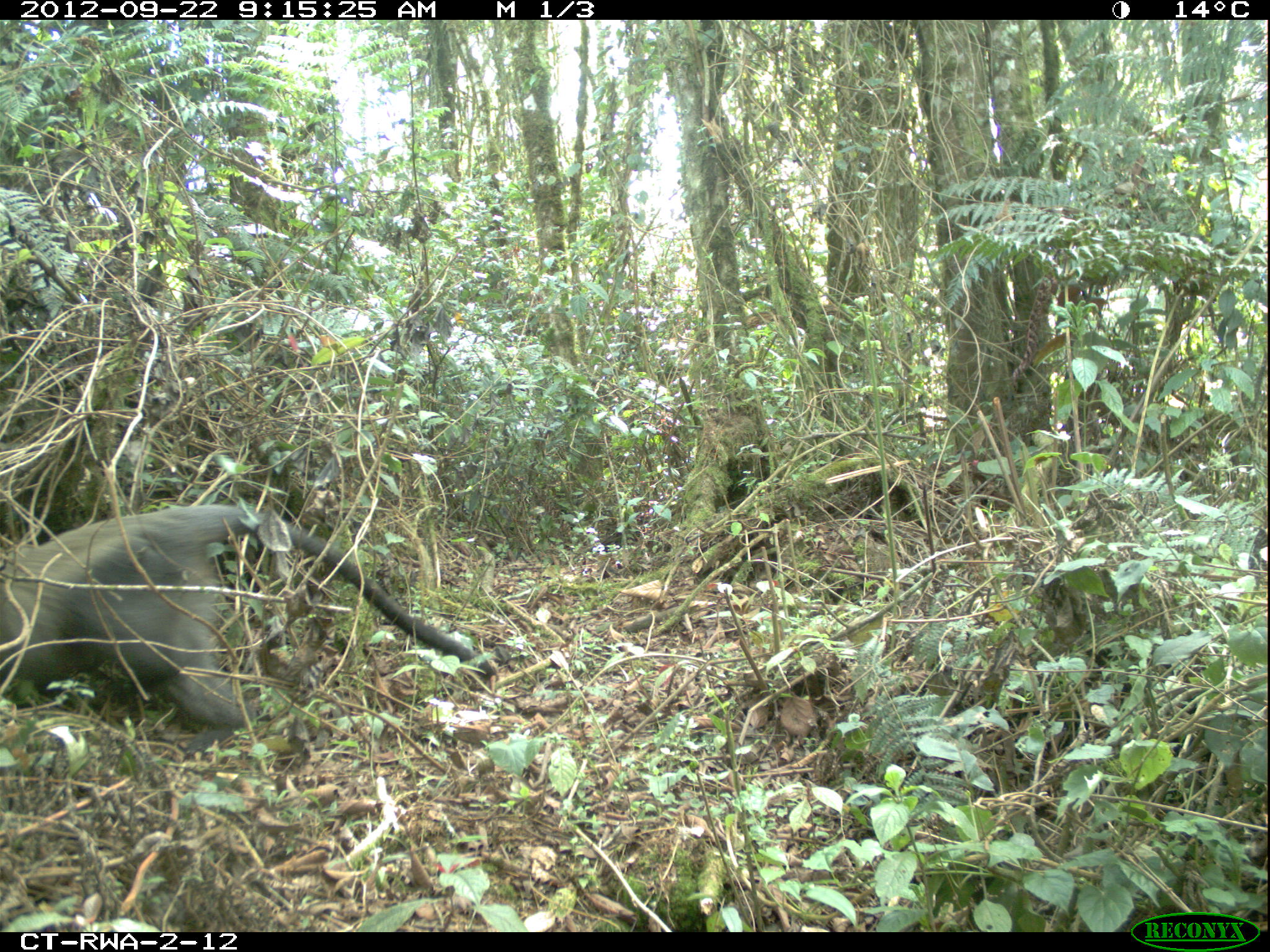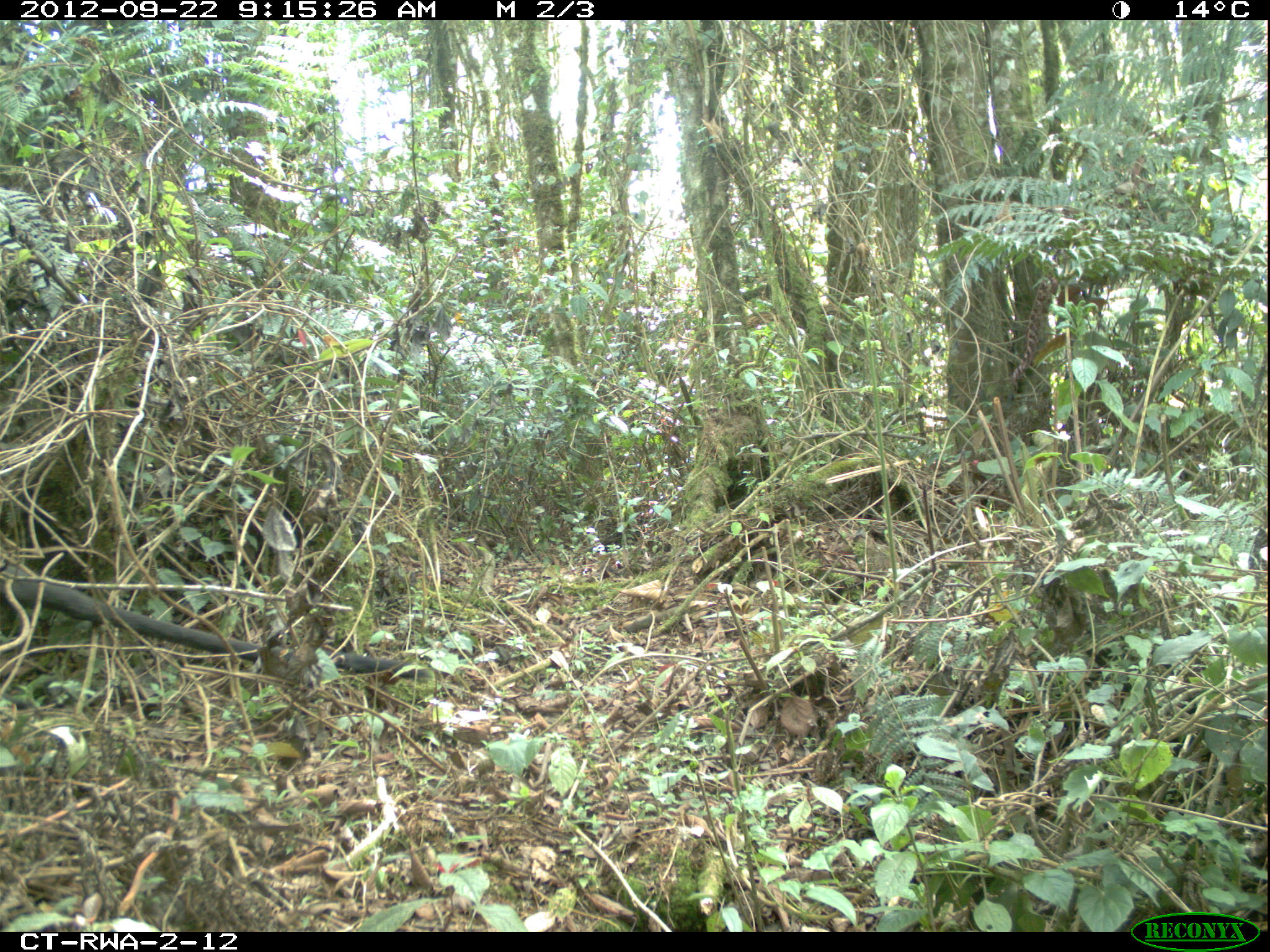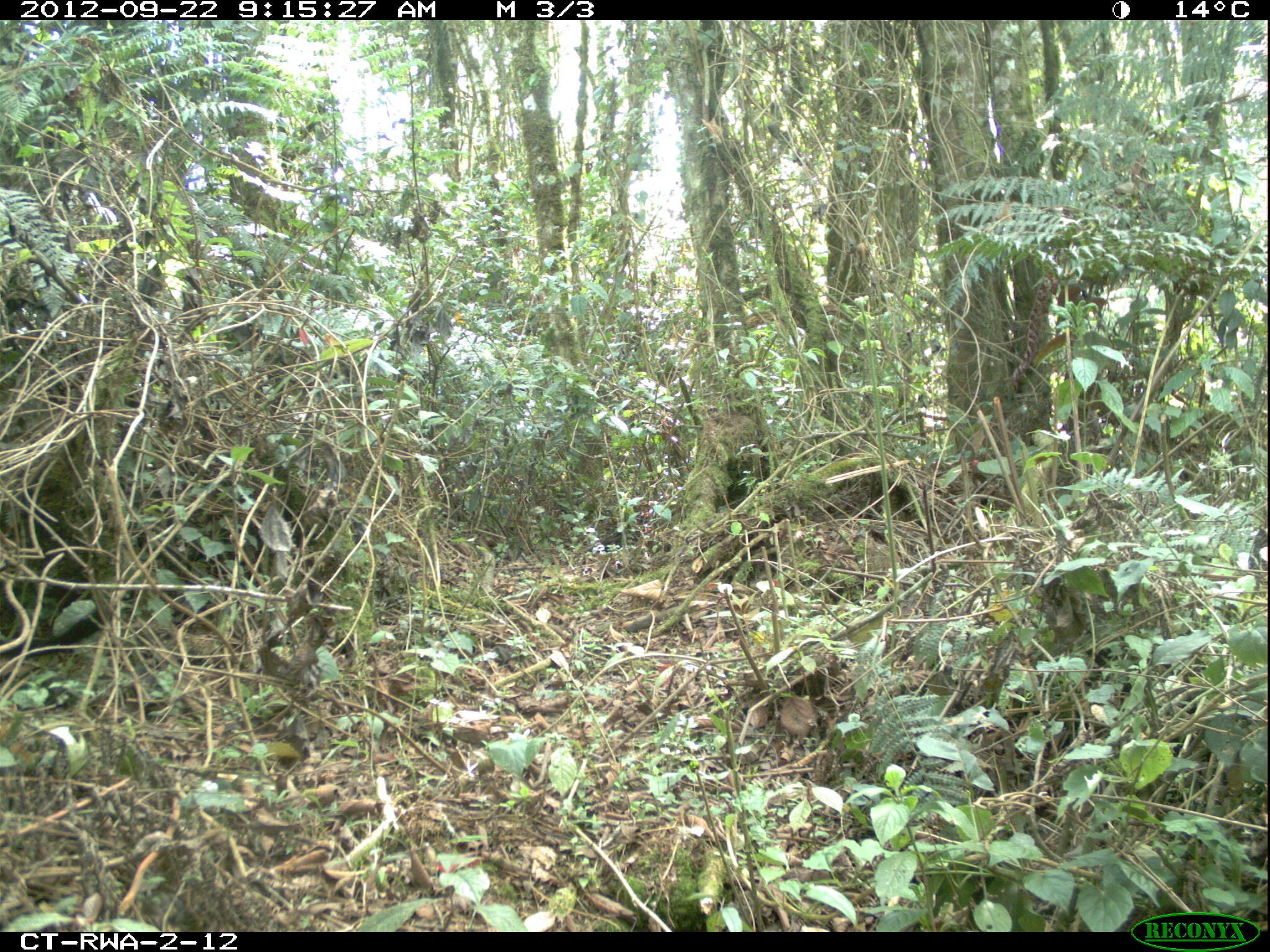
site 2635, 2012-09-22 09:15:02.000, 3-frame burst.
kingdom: Animalia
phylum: Chordata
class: Mammalia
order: Primates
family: Cercopithecidae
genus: Cercopithecus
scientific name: Cercopithecus mitis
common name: blue monkey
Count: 1.